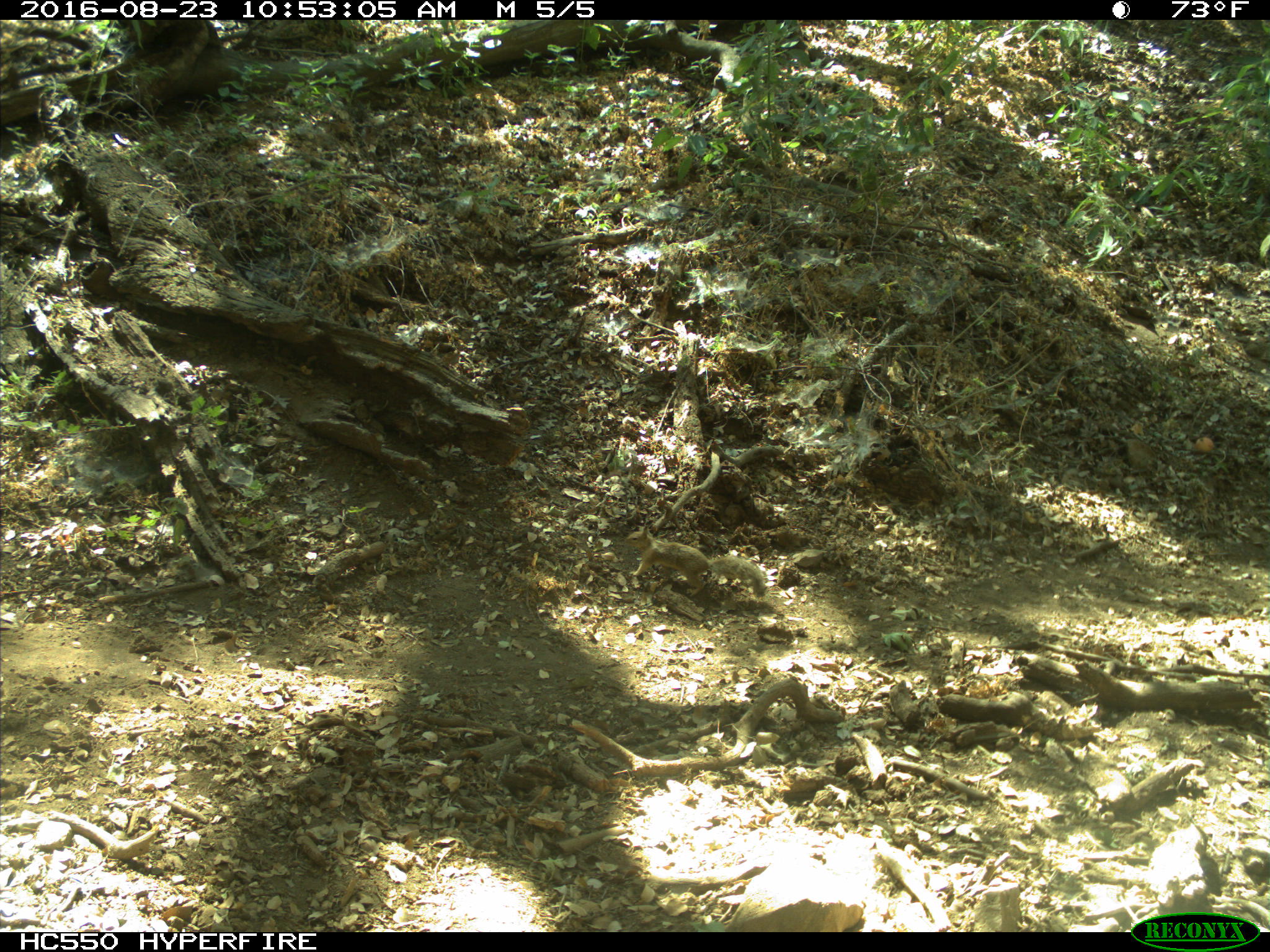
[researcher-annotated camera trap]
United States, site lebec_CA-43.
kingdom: Animalia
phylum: Chordata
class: Mammalia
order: Rodentia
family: Sciuridae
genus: Otospermophilus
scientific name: Otospermophilus beecheyi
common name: california ground squirrel